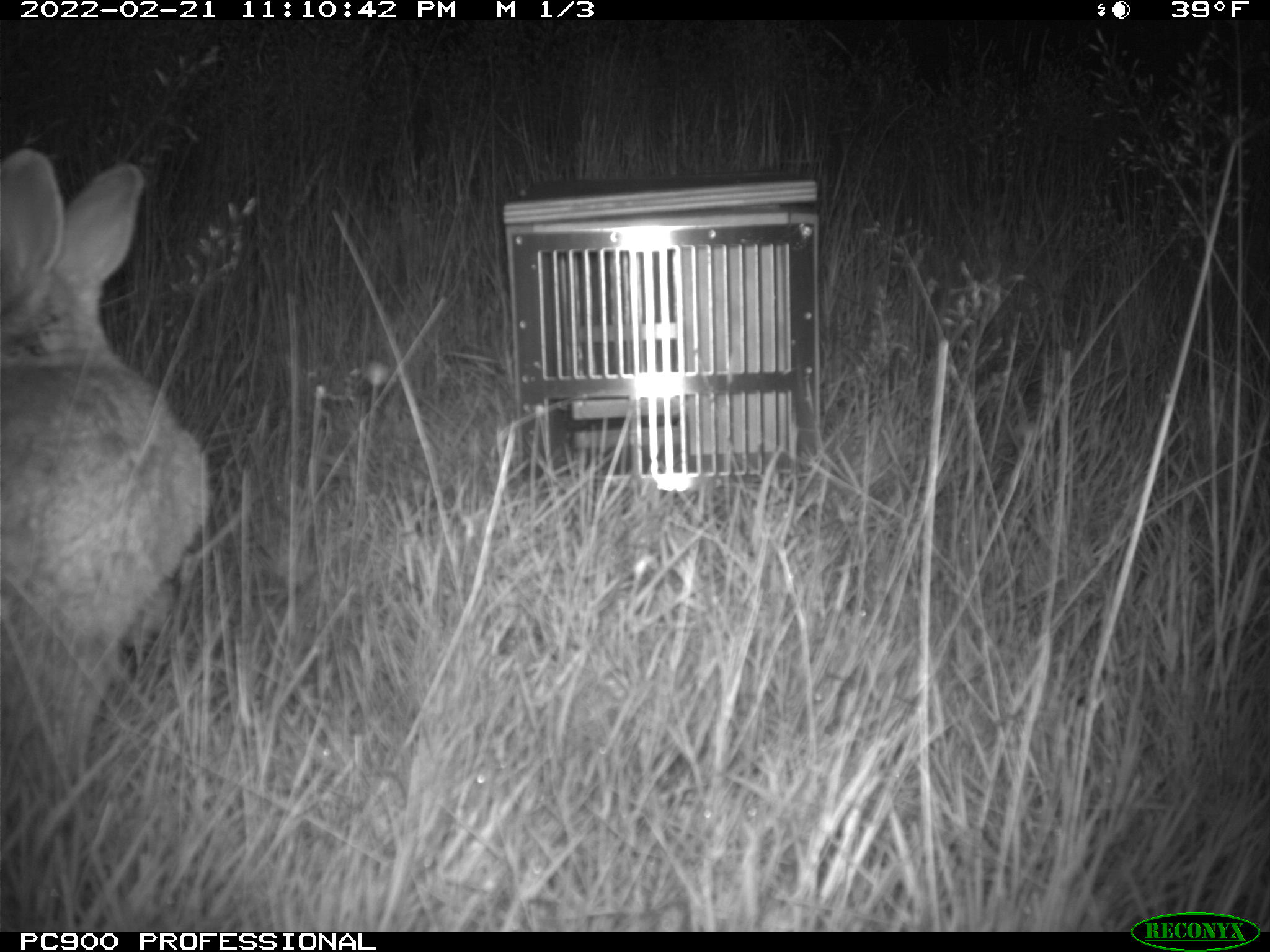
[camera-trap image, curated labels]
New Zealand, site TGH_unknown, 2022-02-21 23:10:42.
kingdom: Animalia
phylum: Chordata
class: Mammalia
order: Lagomorpha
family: Leporidae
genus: Oryctolagus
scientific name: Oryctolagus cuniculus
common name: european rabbit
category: rabbit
Rabbit (european rabbit) (Oryctolagus cuniculus).